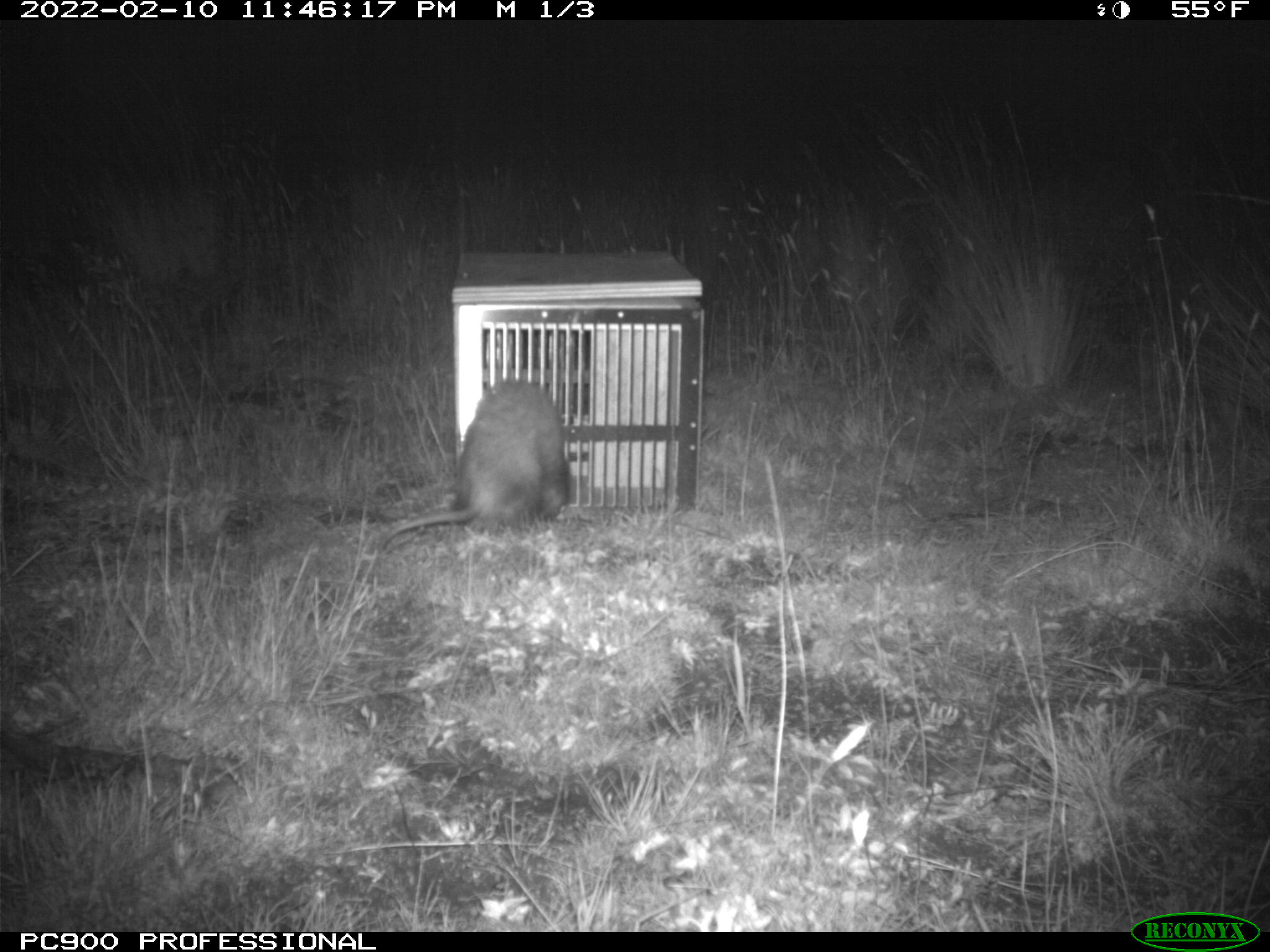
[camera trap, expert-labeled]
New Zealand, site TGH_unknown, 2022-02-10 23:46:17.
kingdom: Animalia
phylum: Chordata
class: Mammalia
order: Carnivora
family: Mustelidae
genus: Mustela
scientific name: Mustela furo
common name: ferret